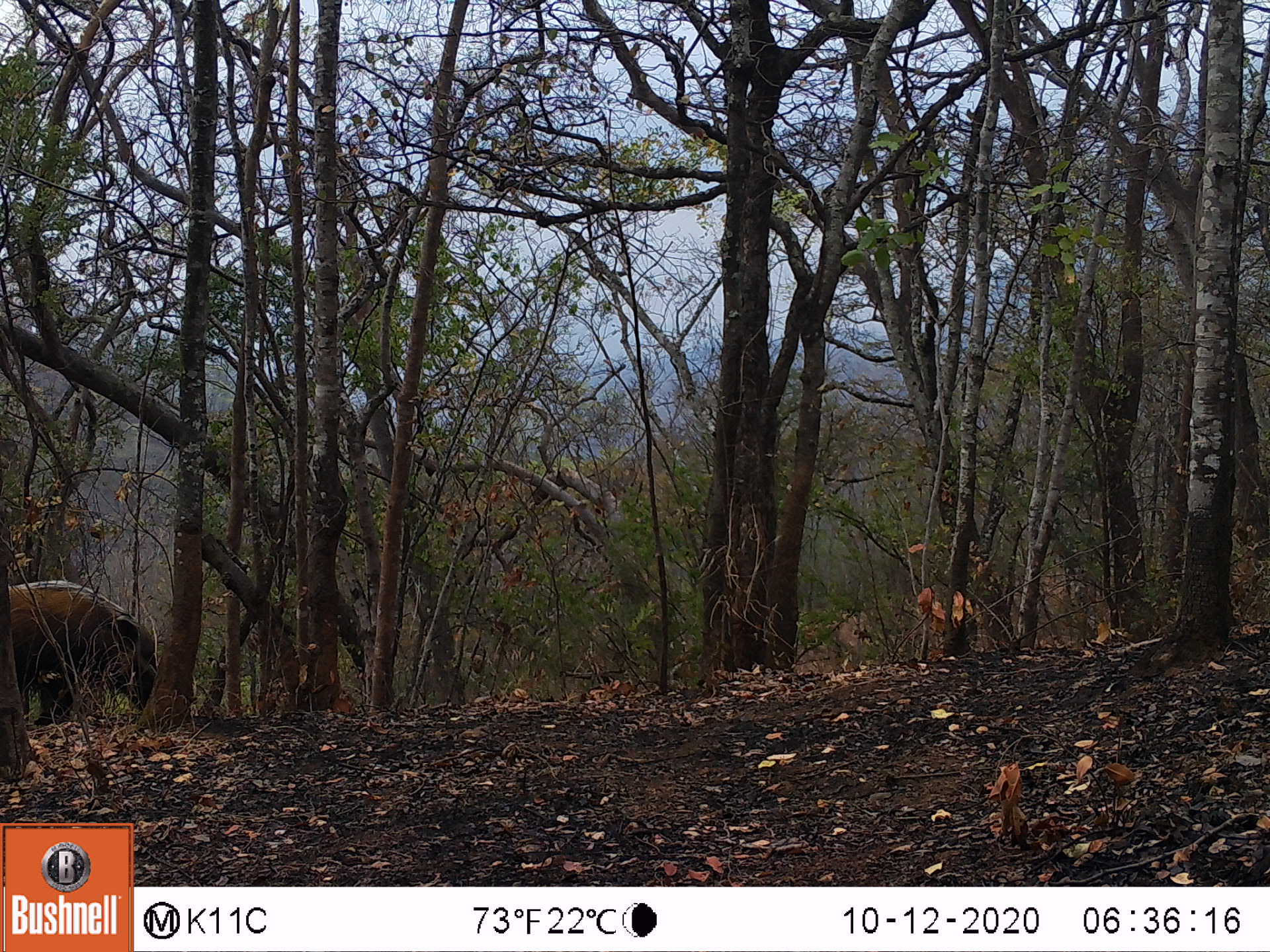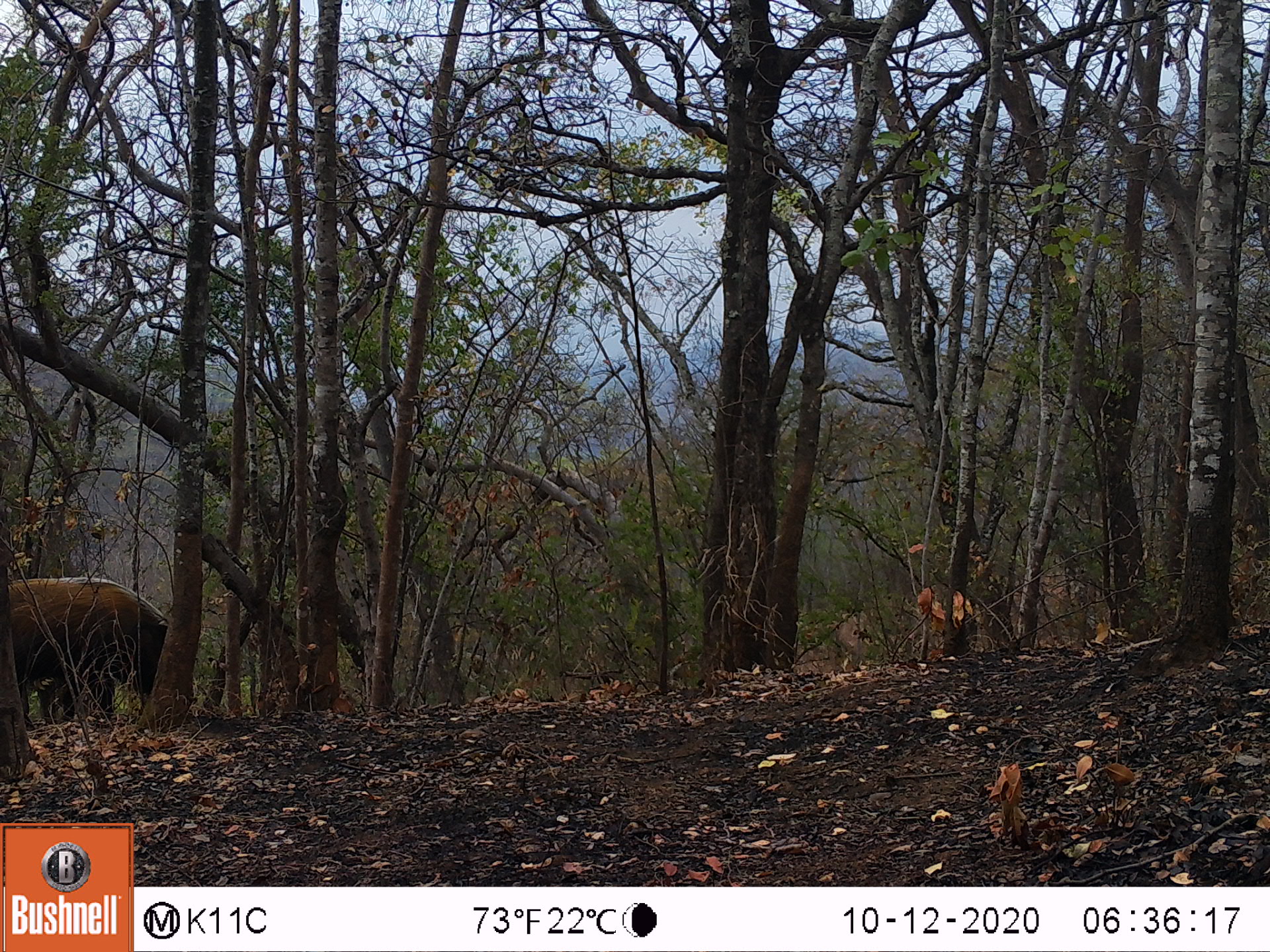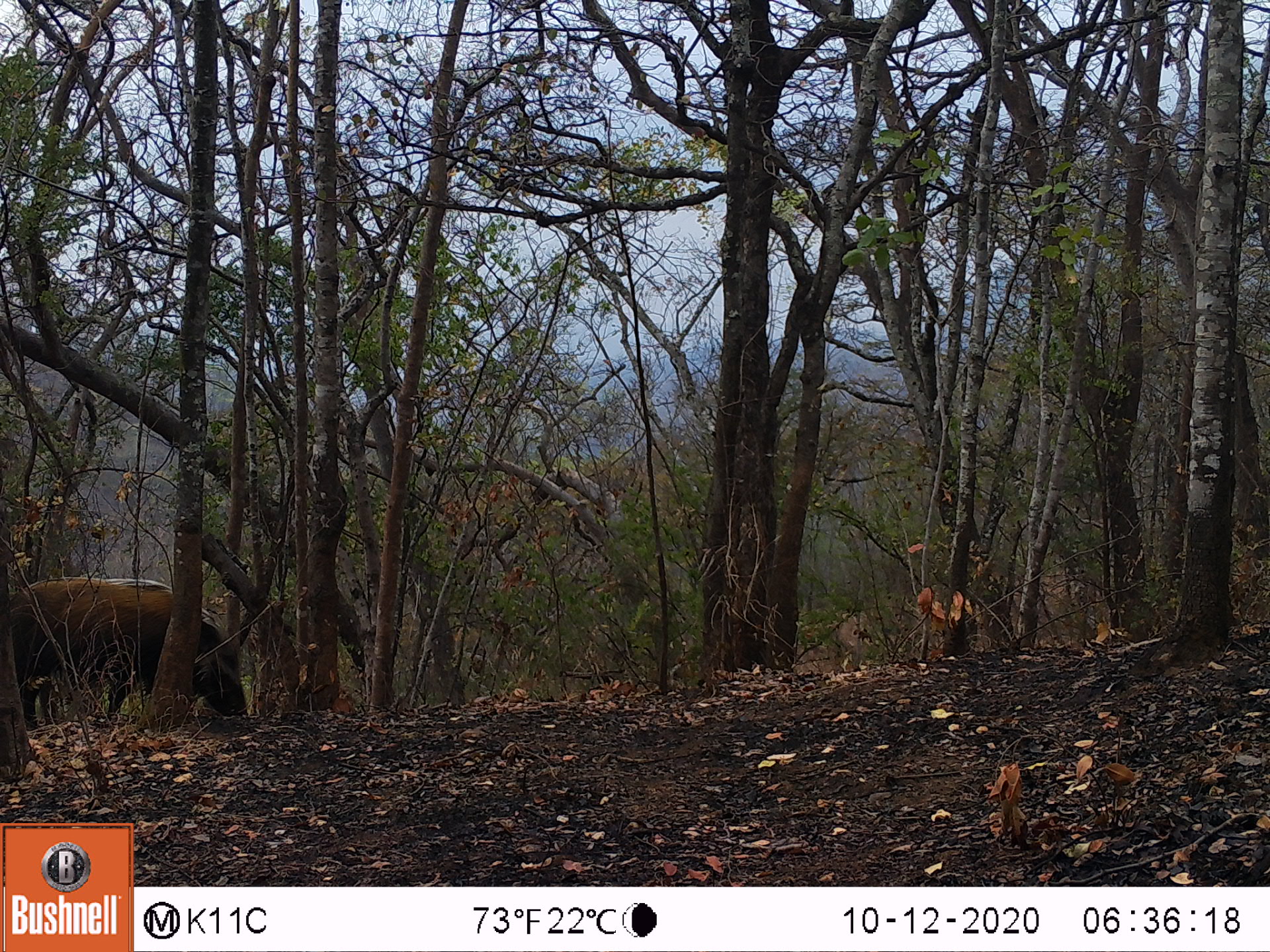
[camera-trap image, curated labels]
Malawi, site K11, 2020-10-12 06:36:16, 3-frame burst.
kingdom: Animalia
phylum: Chordata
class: Mammalia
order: Artiodactyla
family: Suidae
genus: Potamochoerus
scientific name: Potamochoerus larvatus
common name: bushpig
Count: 1.